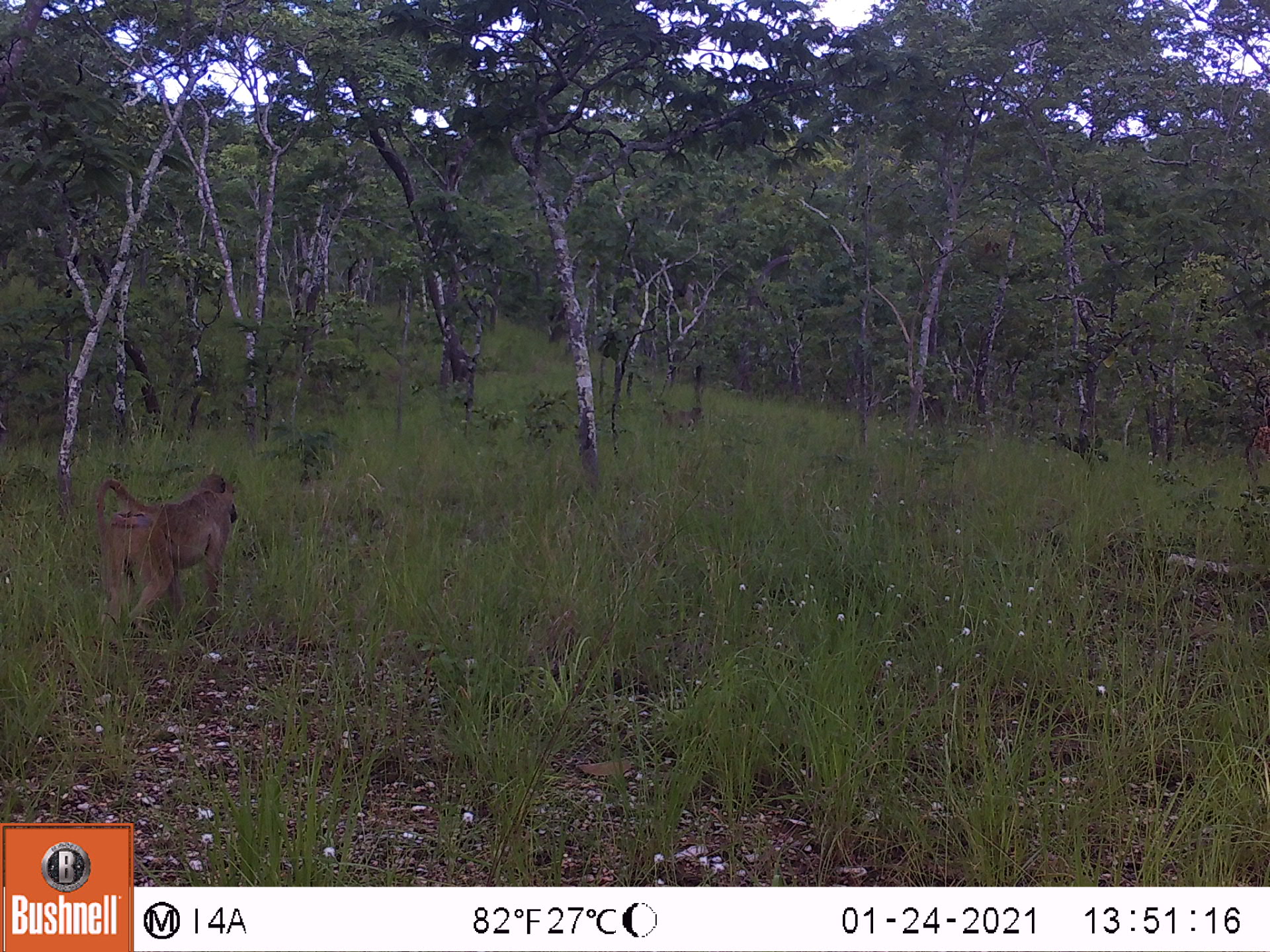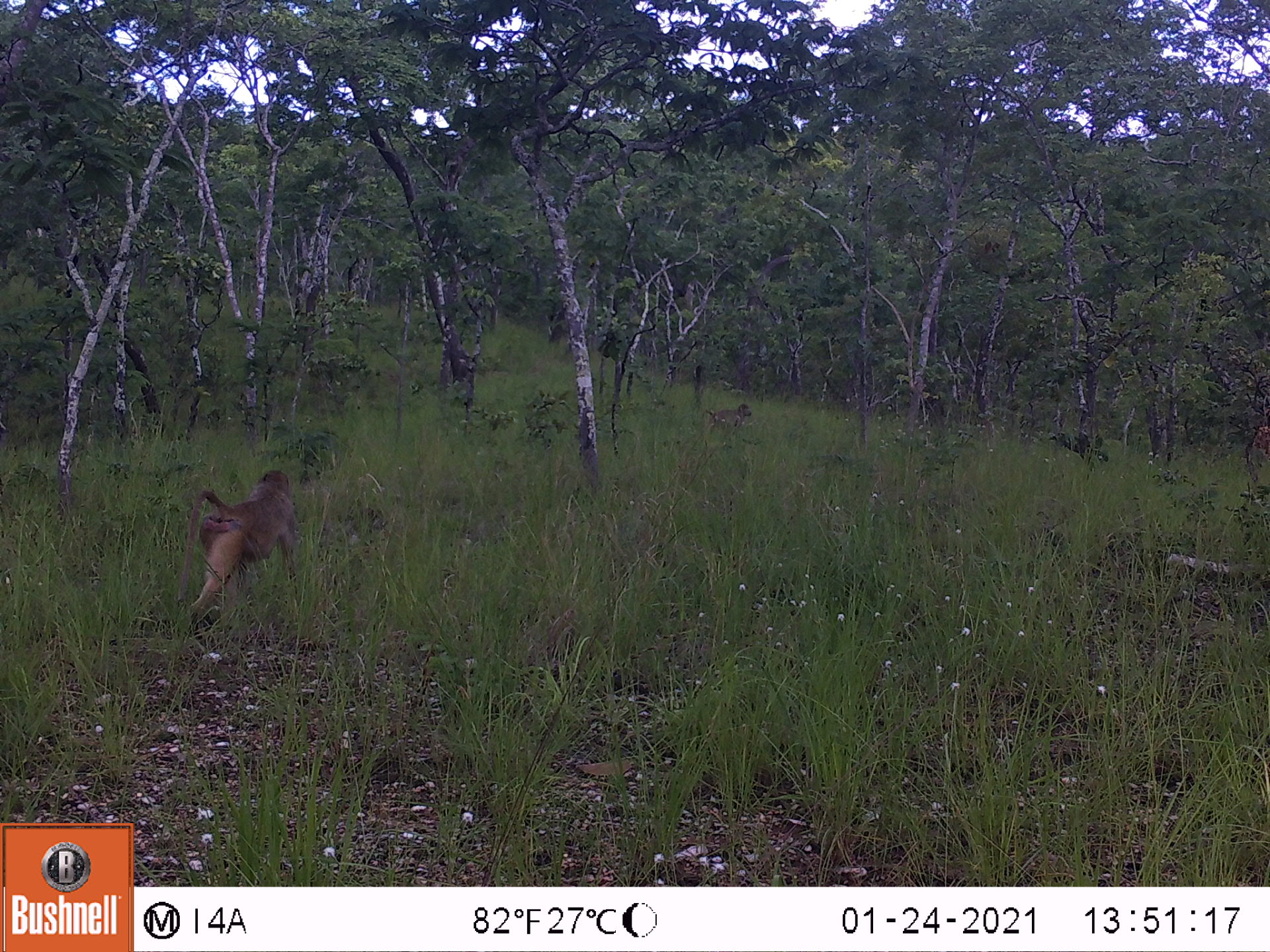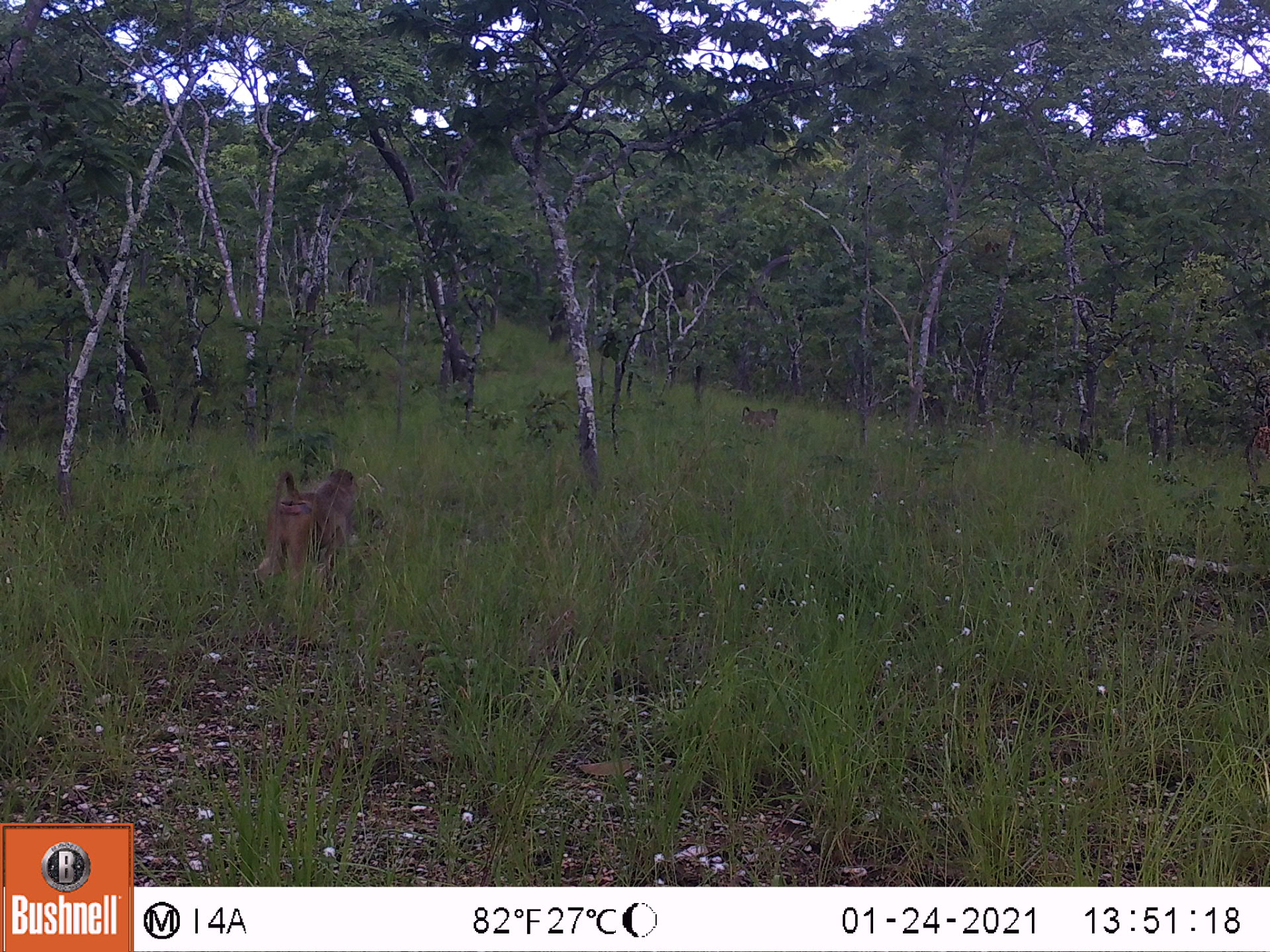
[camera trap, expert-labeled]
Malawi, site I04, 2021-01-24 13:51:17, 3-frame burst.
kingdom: Animalia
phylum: Chordata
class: Mammalia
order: Primates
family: Cercopithecidae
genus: Papio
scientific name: Papio cynocephalus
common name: yellow baboon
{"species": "yellow baboon (Papio cynocephalus)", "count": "2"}